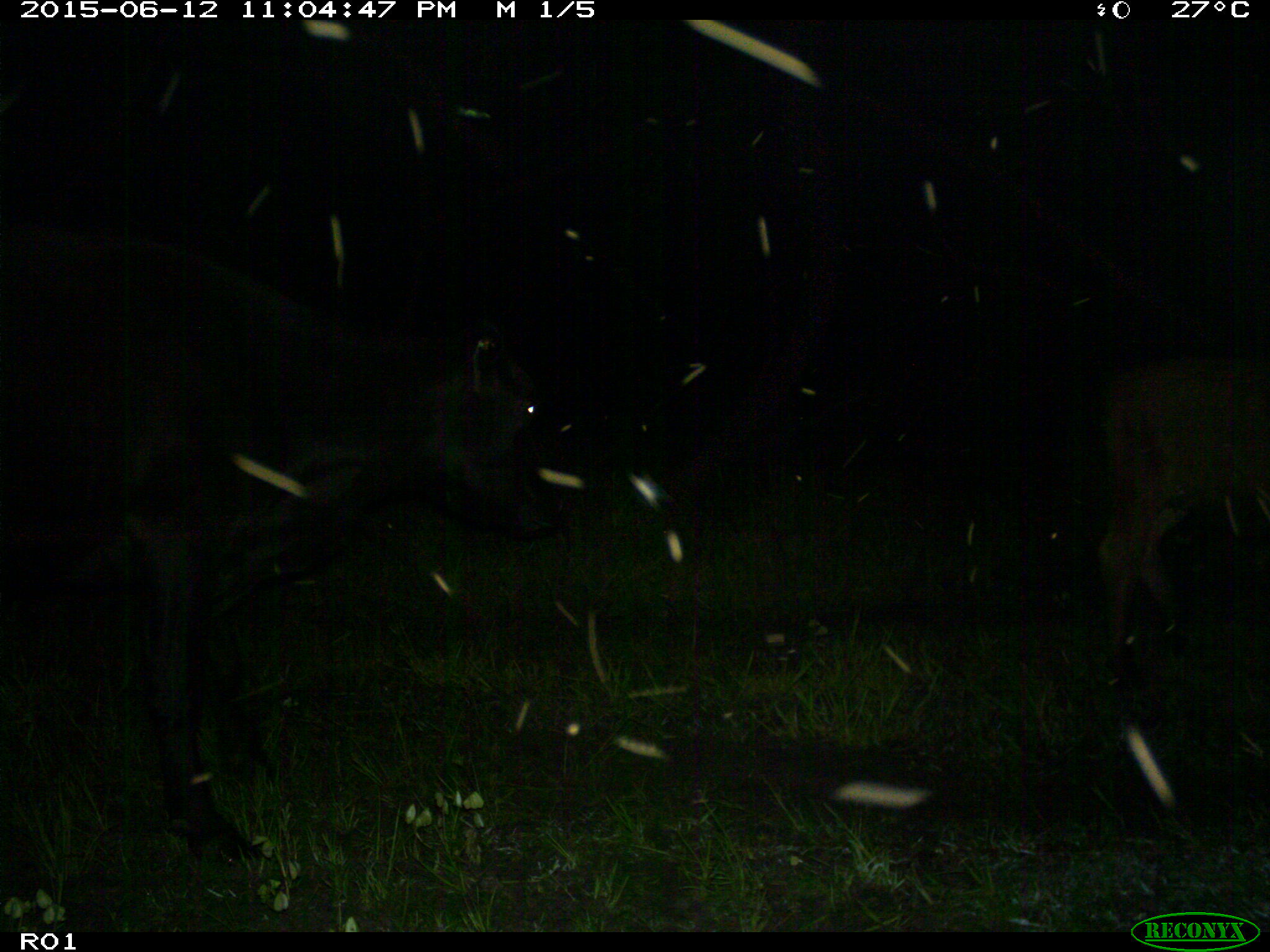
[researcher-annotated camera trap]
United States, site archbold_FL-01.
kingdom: Animalia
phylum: Chordata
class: Mammalia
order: Artiodactyla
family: Bovidae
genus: Bos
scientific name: Bos taurus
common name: domestic cow